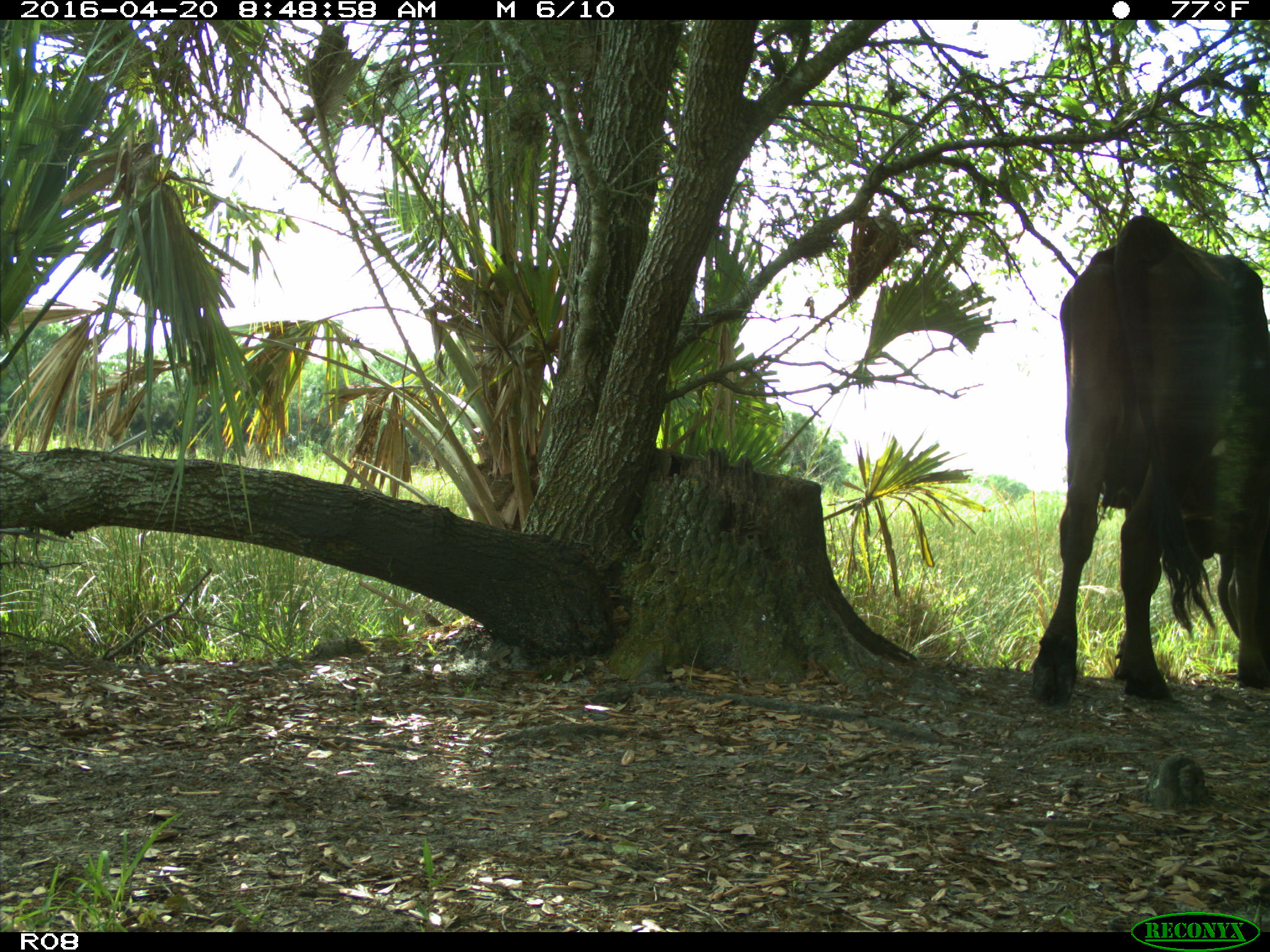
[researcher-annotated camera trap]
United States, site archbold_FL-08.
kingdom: Animalia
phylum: Chordata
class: Mammalia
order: Artiodactyla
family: Bovidae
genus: Bos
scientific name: Bos taurus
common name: domestic cow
Bos taurus (domestic cow).